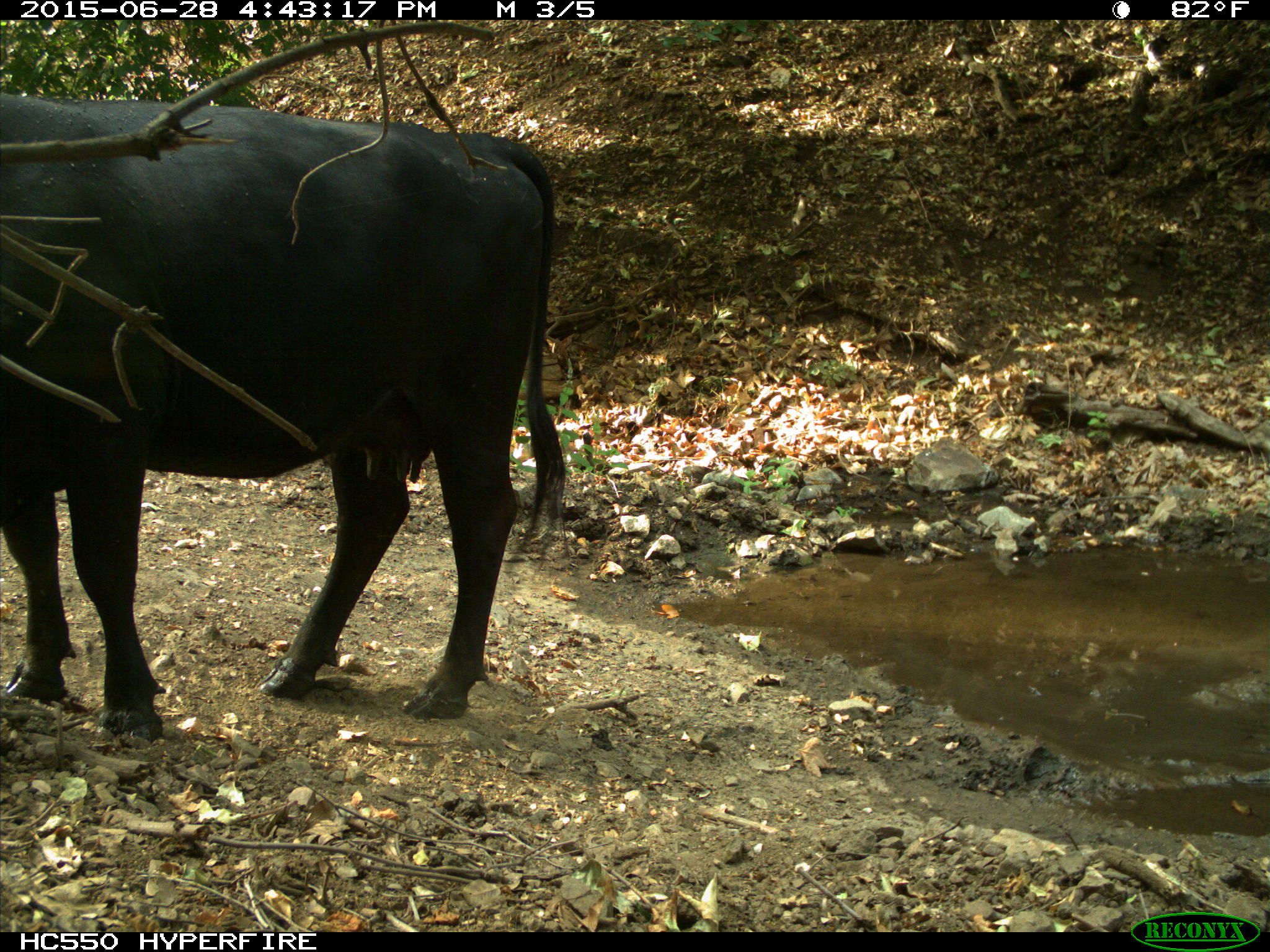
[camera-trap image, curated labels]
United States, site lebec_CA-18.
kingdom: Animalia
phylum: Chordata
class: Mammalia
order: Artiodactyla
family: Bovidae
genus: Bos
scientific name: Bos taurus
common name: domestic cow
Bos taurus (domestic cow).